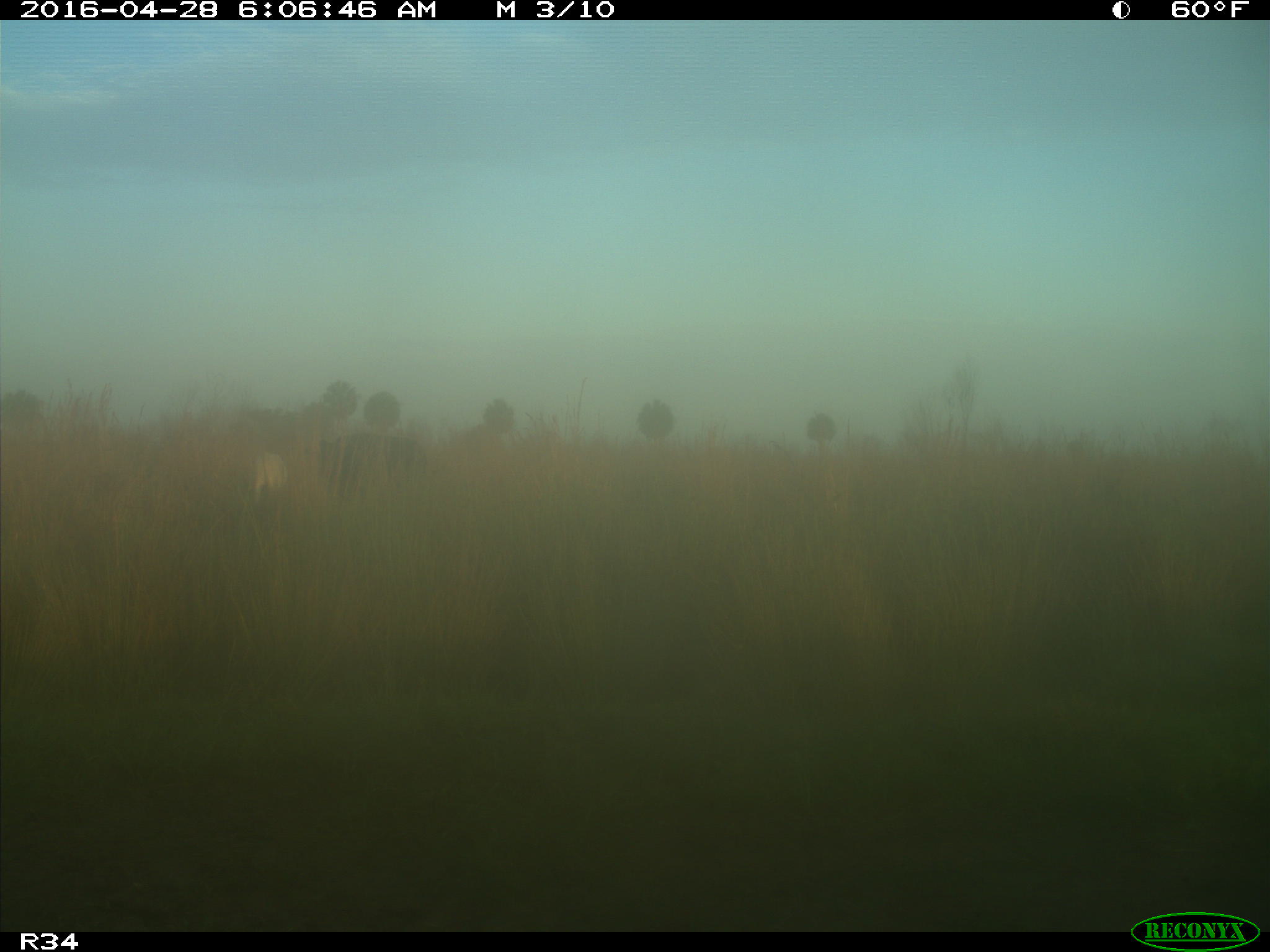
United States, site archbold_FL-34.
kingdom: Animalia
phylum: Chordata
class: Mammalia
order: Artiodactyla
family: Bovidae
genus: Bos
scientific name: Bos taurus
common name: domestic cow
Bos taurus (domestic cow).